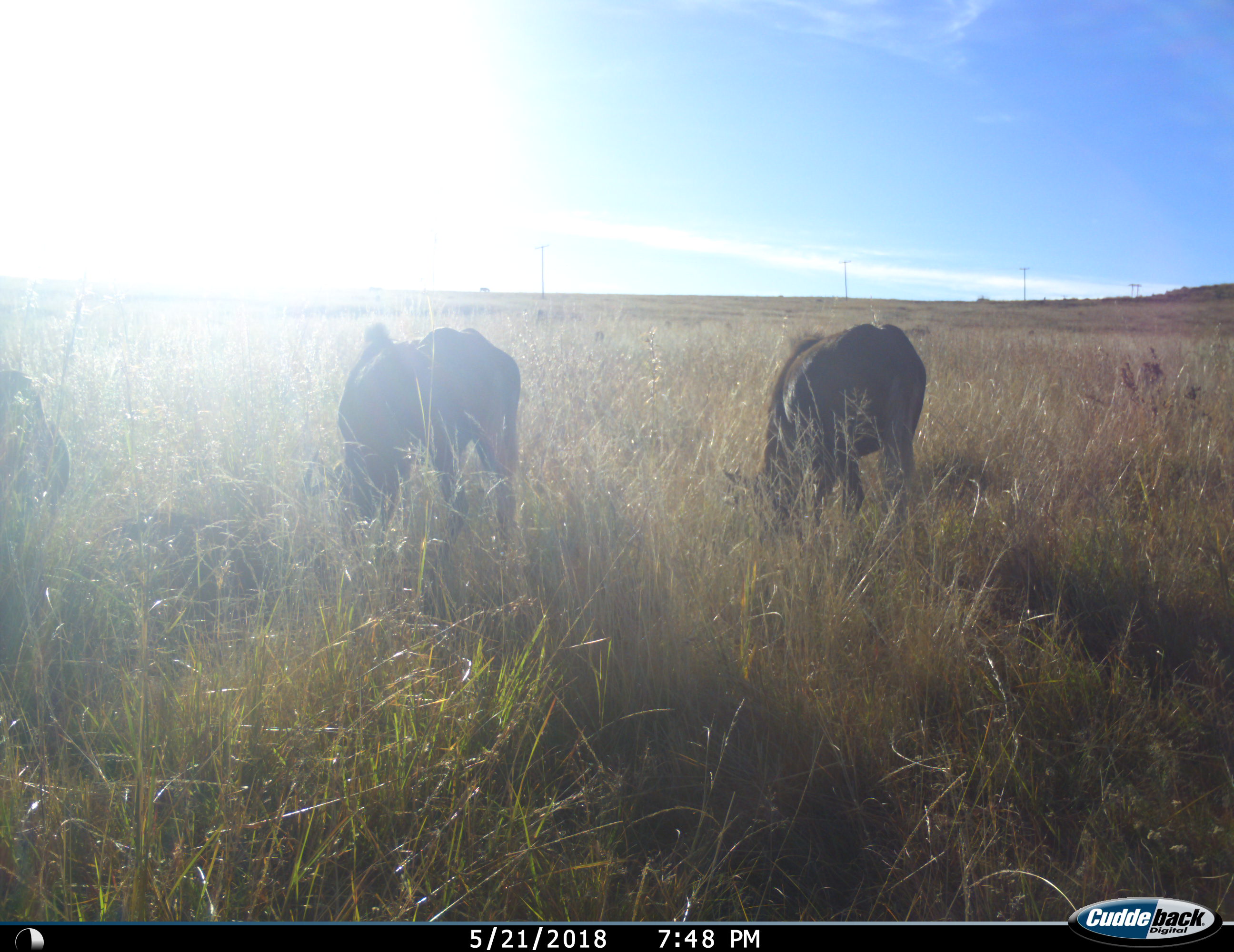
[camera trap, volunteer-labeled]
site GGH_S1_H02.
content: unidentified animal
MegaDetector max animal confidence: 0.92